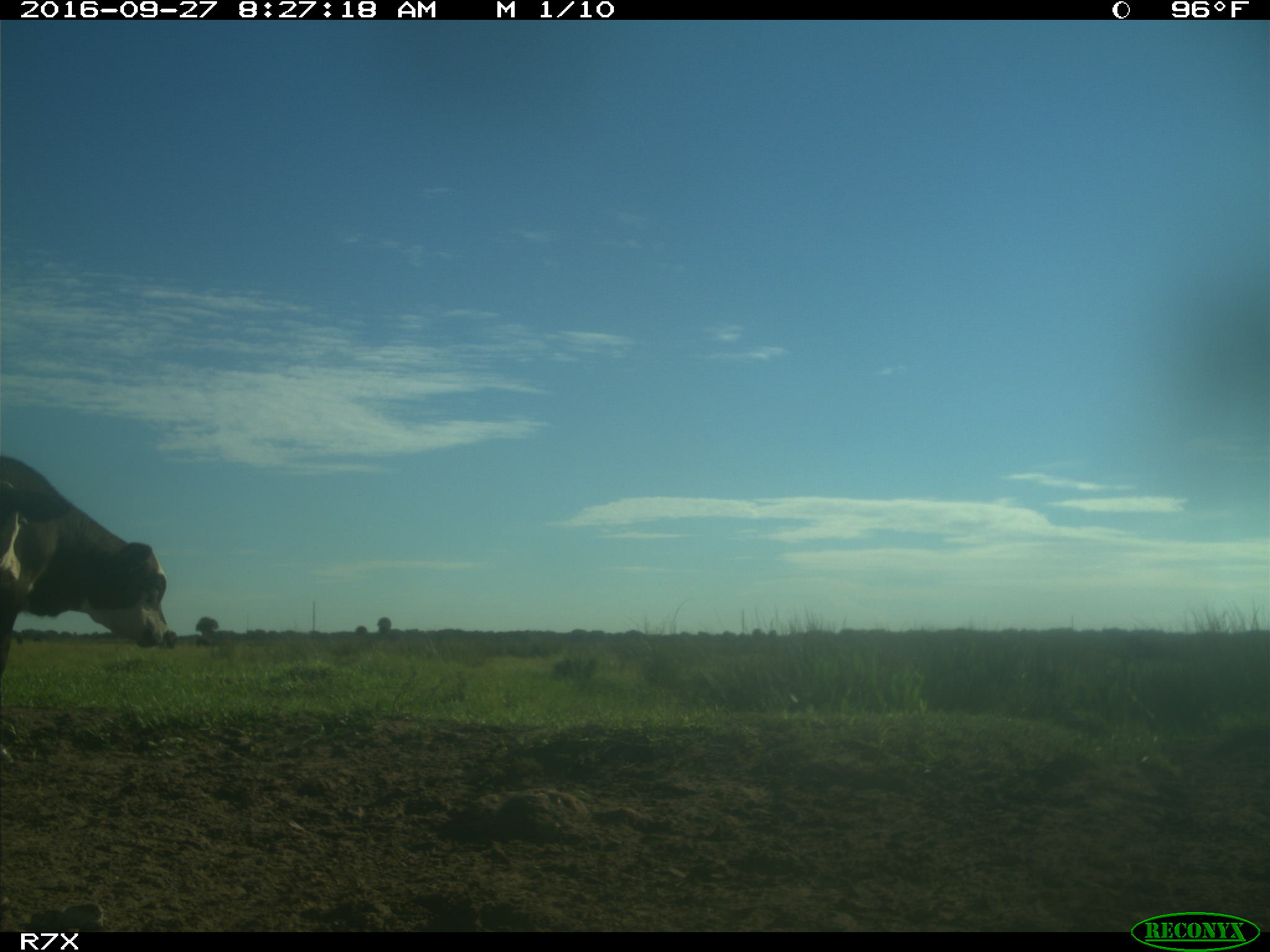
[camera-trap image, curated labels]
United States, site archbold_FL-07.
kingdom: Animalia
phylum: Chordata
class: Mammalia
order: Artiodactyla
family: Bovidae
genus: Bos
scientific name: Bos taurus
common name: domestic cow